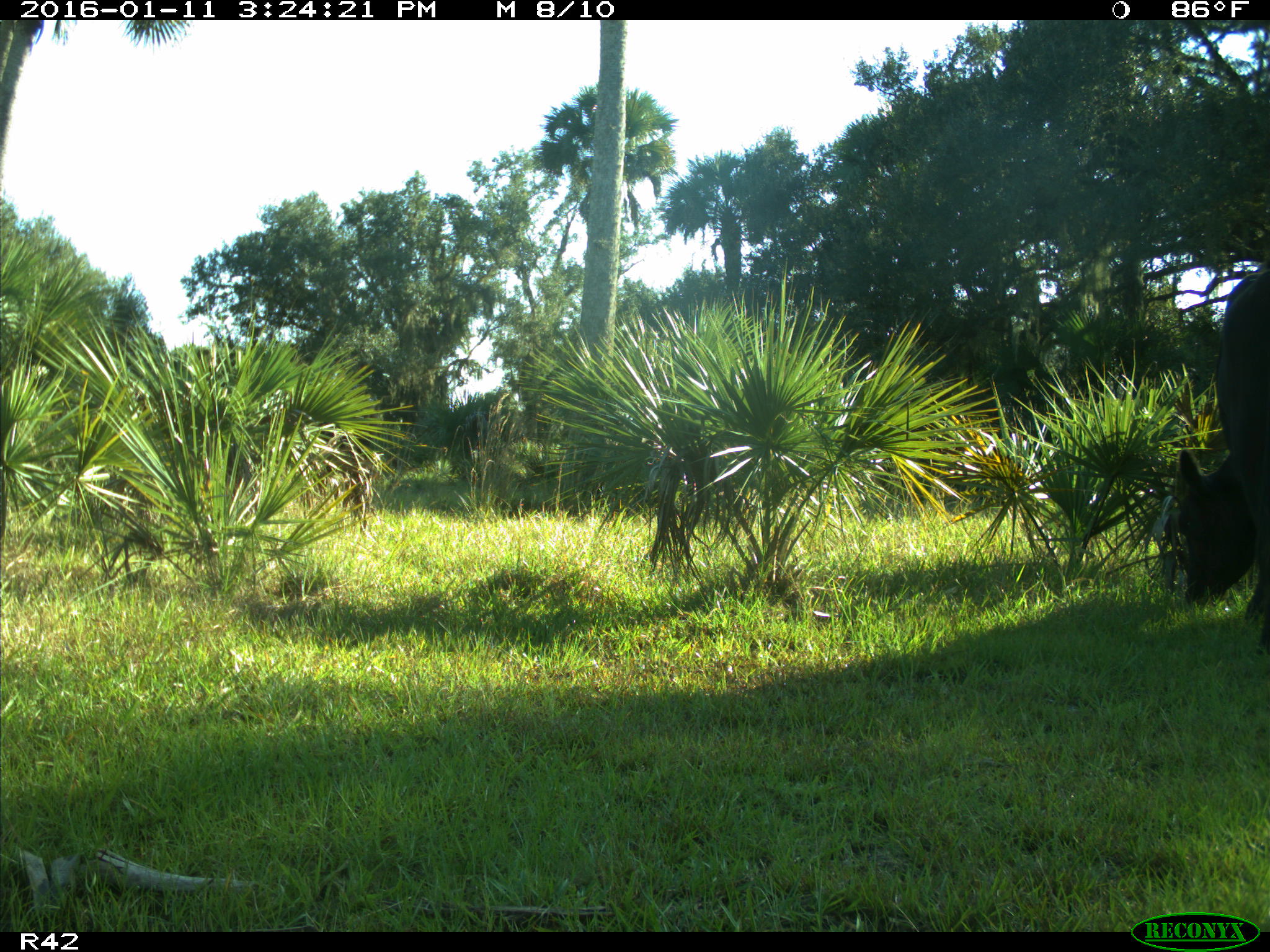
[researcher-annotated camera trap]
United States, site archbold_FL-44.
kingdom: Animalia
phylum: Chordata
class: Mammalia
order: Artiodactyla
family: Bovidae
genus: Bos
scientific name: Bos taurus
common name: domestic cow